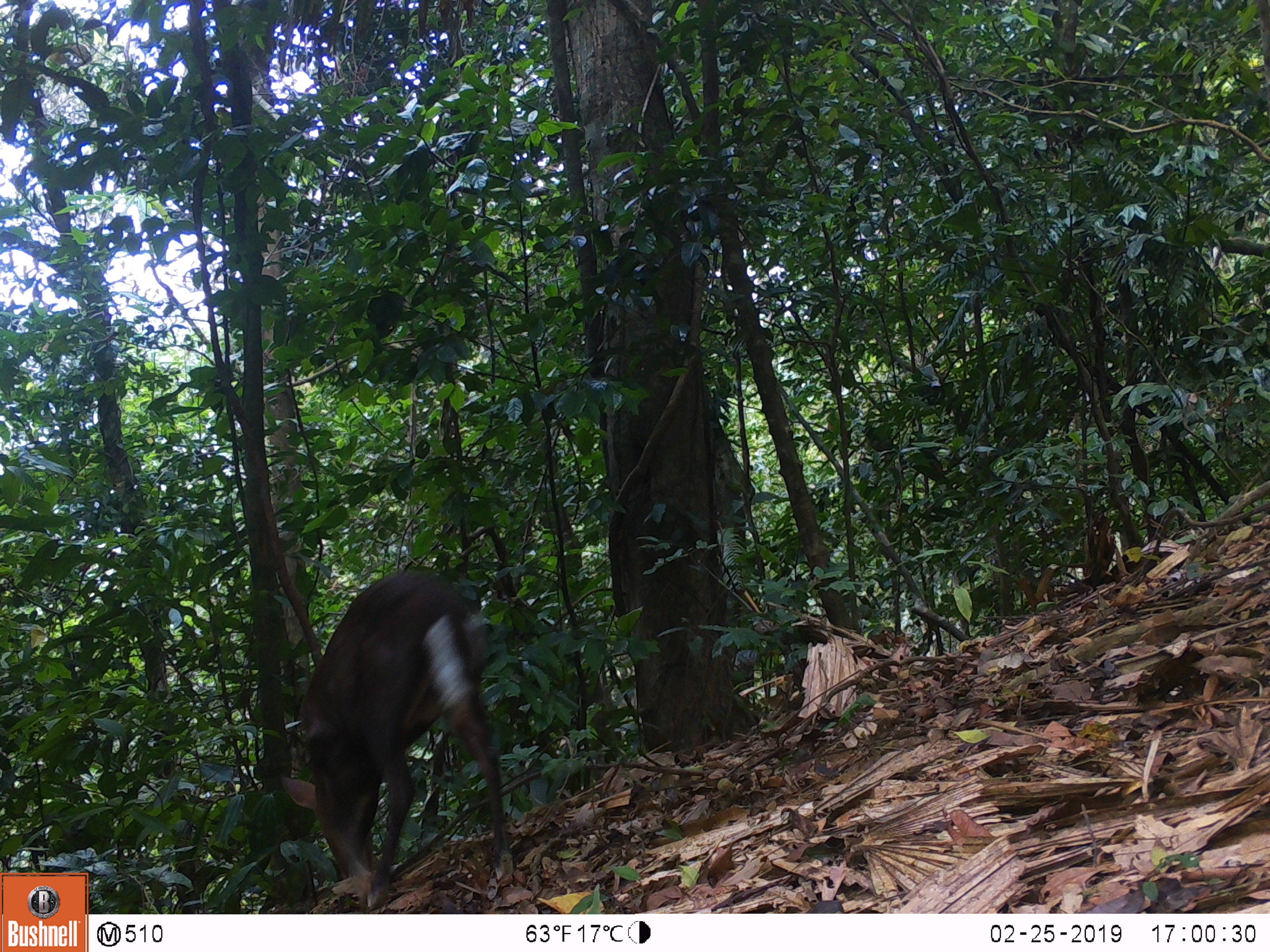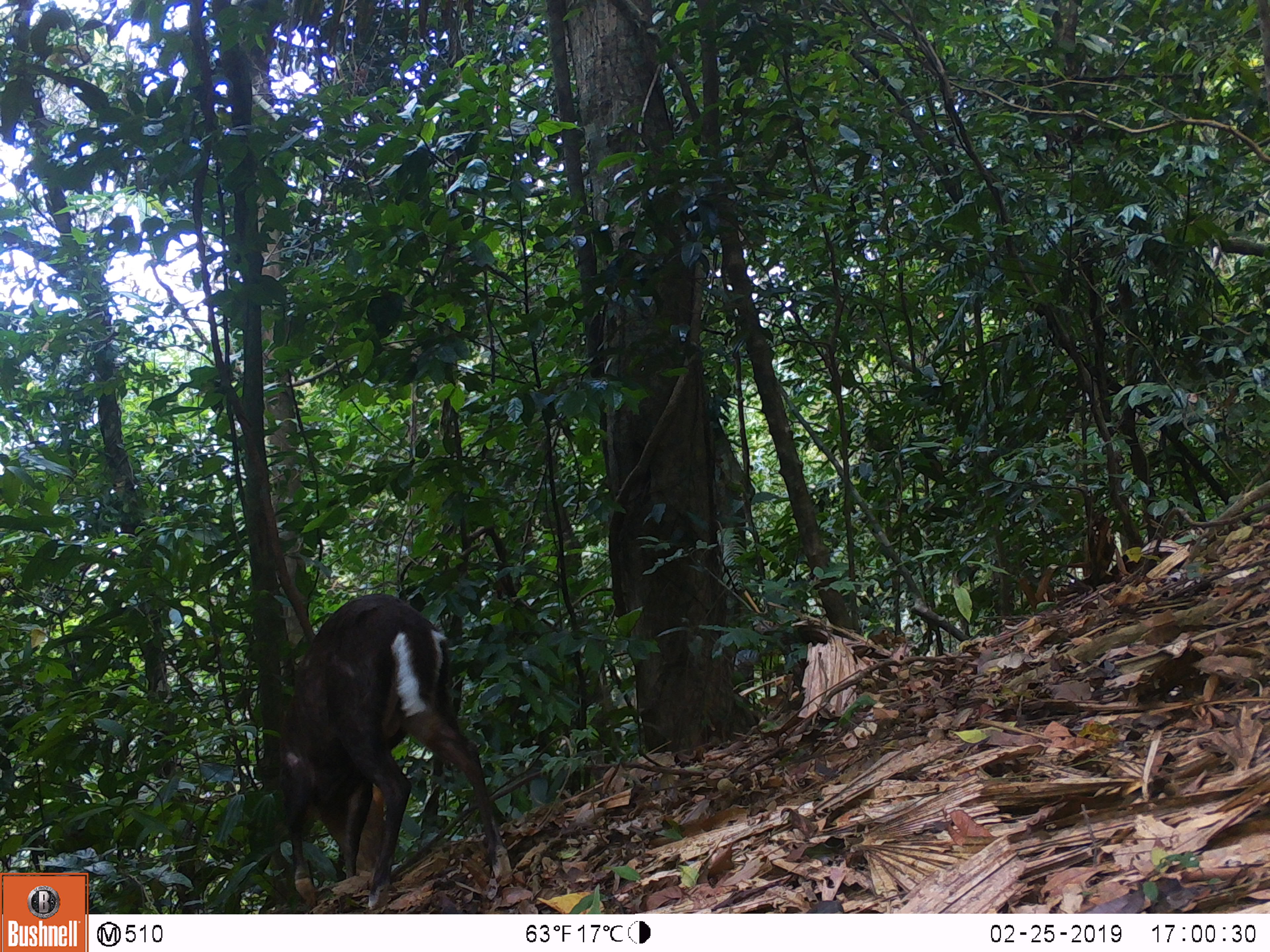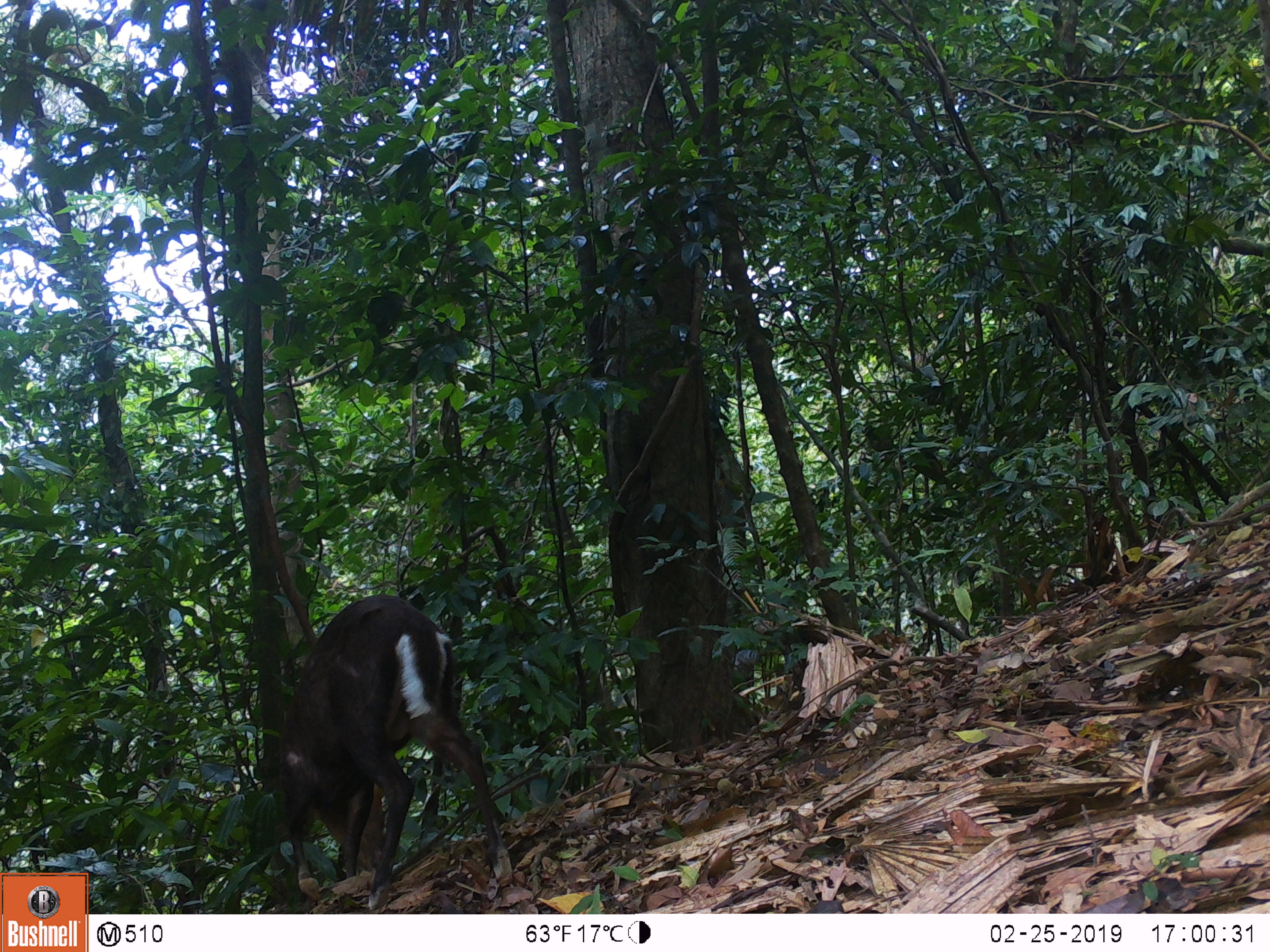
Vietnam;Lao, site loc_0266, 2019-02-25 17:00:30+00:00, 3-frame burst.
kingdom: Animalia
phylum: Chordata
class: Mammalia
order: Artiodactyla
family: Cervidae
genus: Muntiacus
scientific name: Muntiacus rooseveltorum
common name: roosevelt's muntjac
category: roosevelts muntjac group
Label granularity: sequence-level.